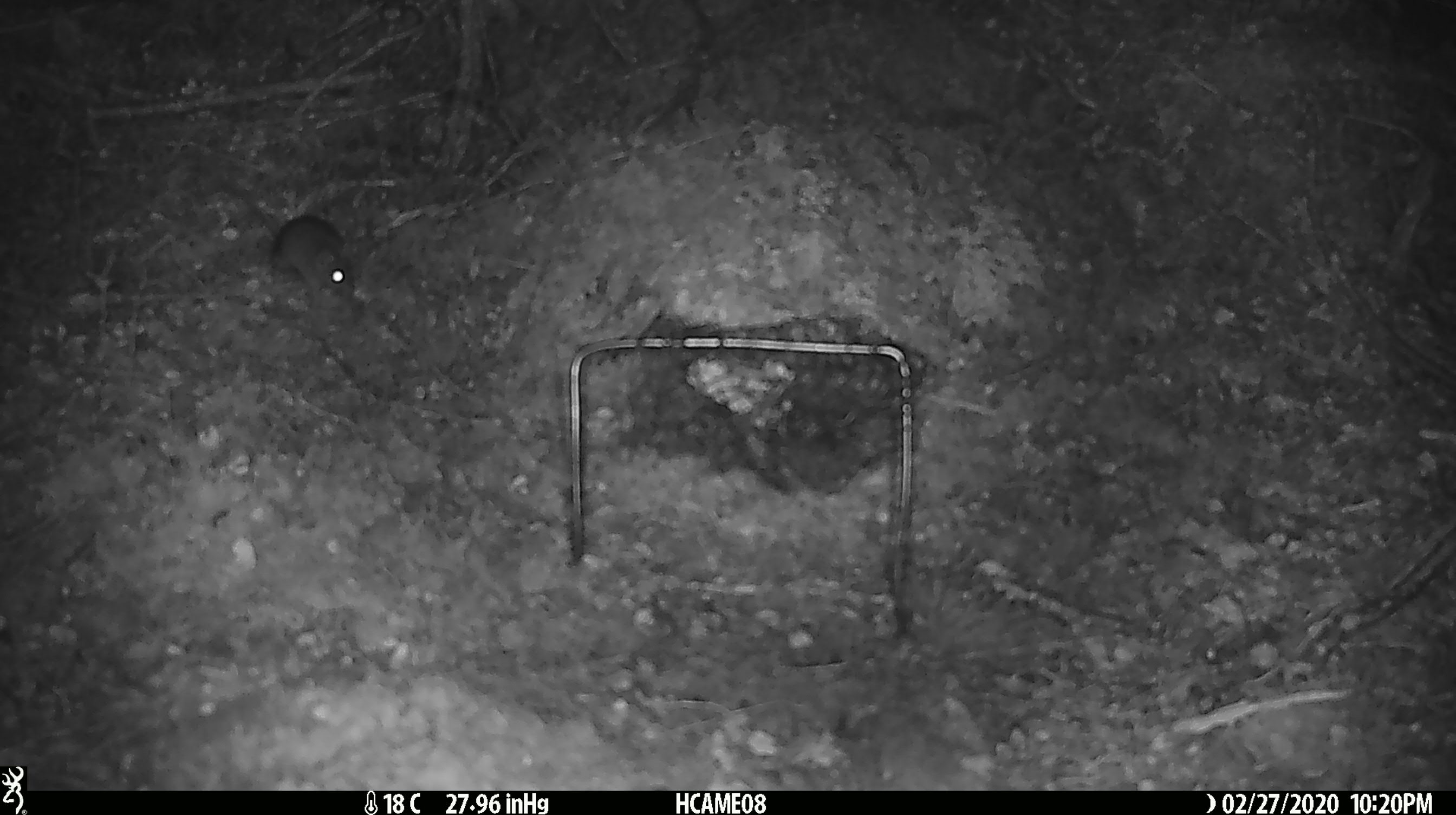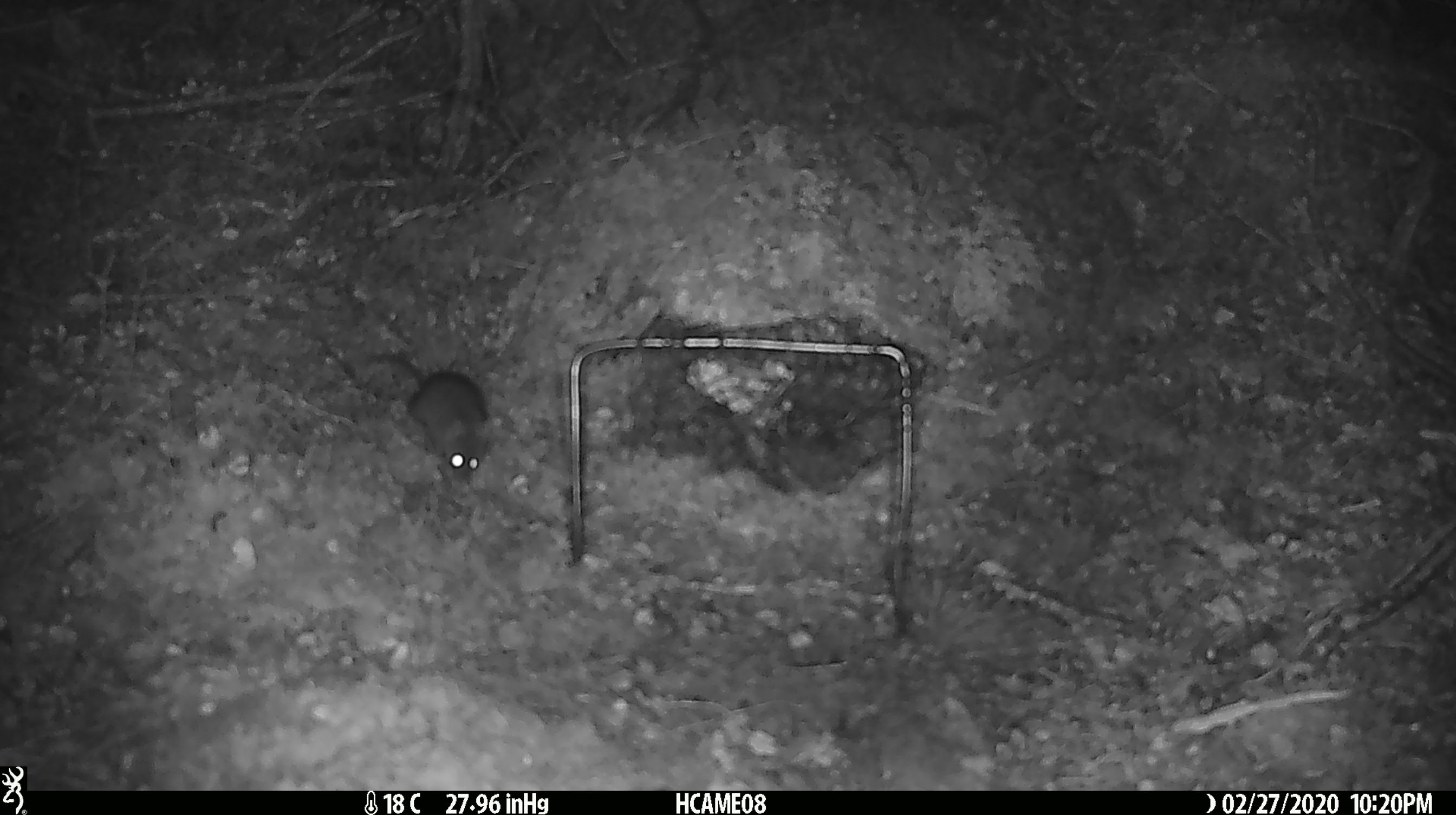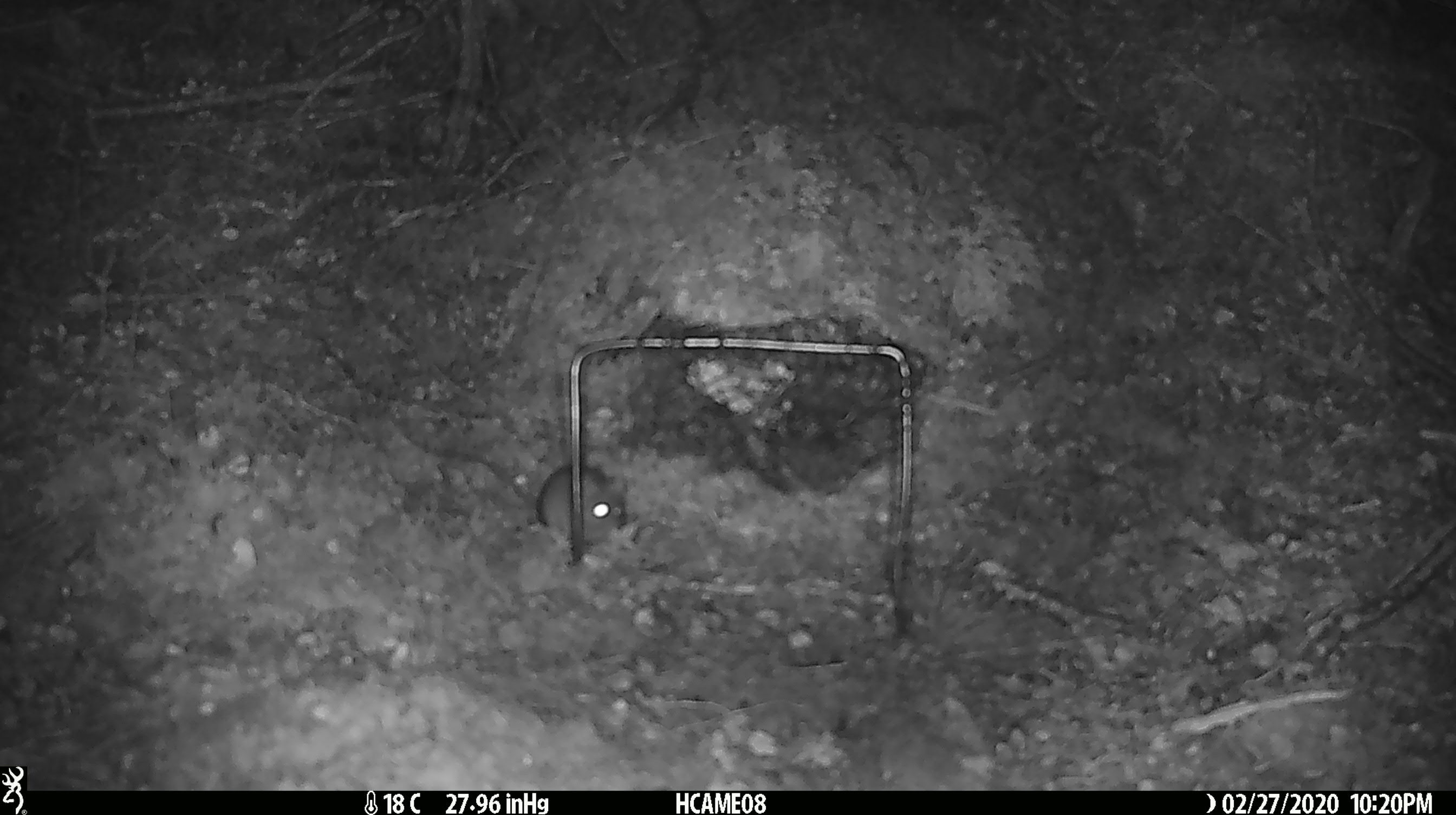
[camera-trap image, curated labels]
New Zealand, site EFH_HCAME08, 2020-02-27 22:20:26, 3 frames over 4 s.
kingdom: Animalia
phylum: Chordata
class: Mammalia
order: Rodentia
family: Muridae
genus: Mus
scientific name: Mus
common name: mouse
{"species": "mouse (Mus)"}